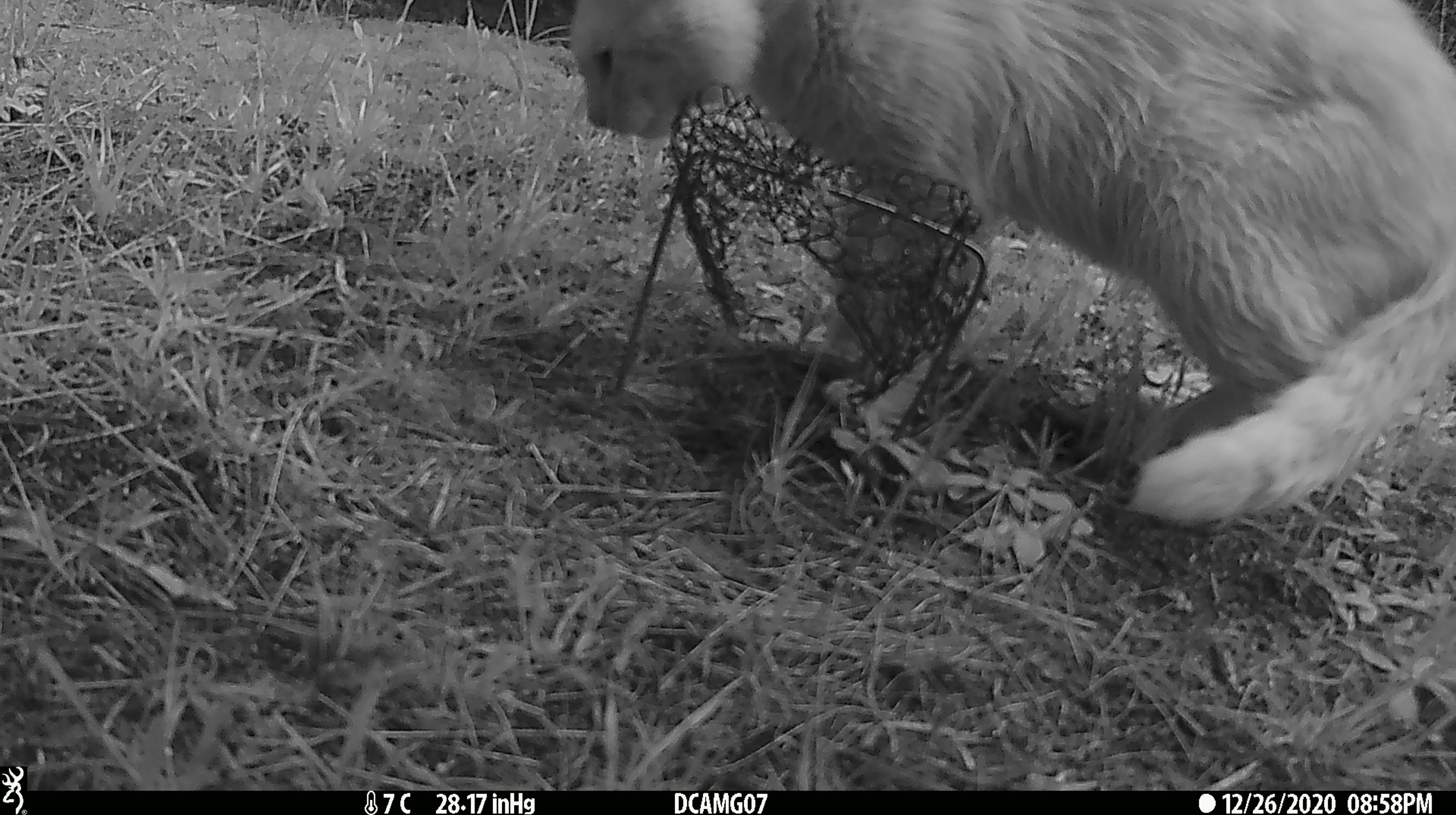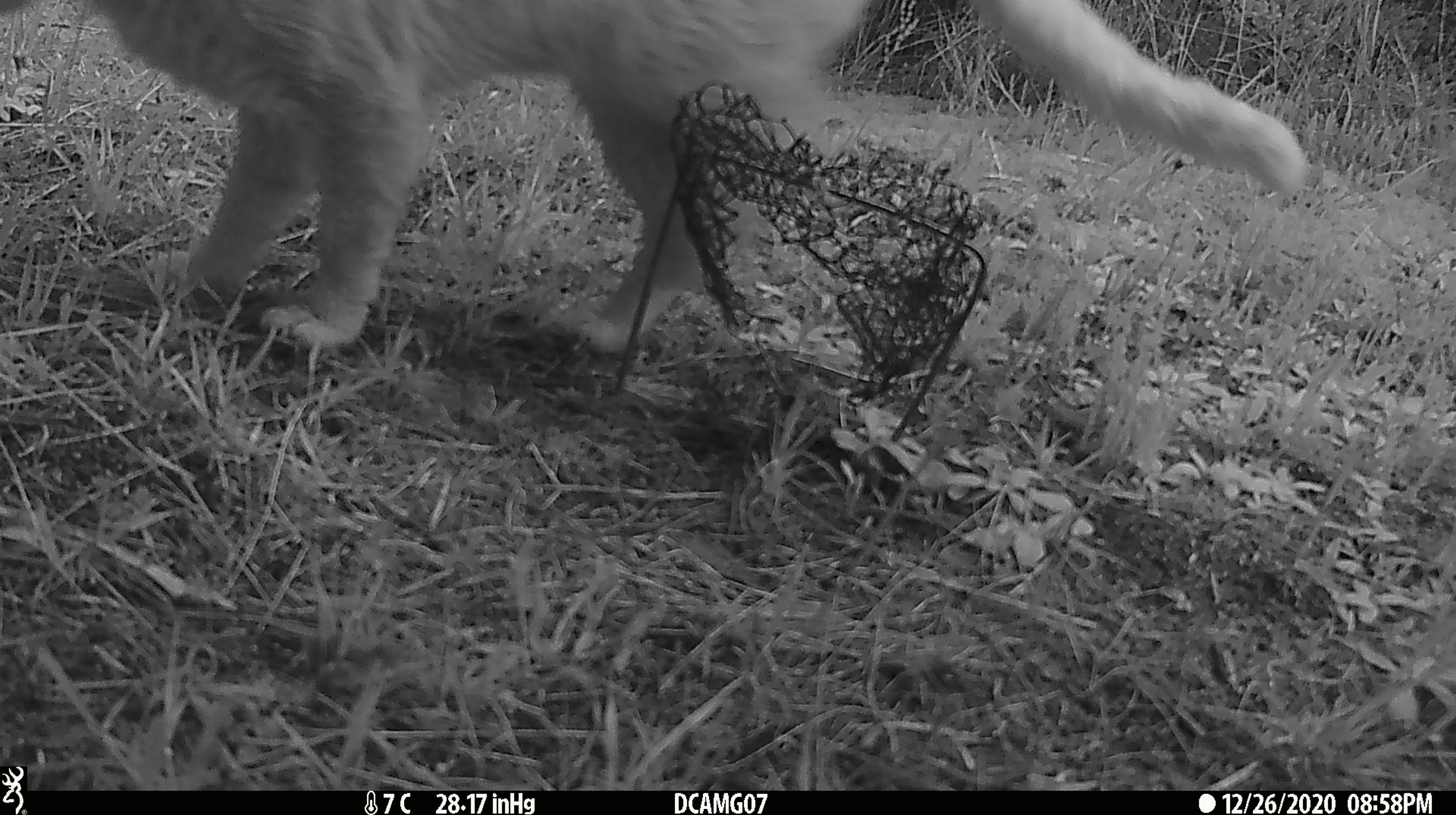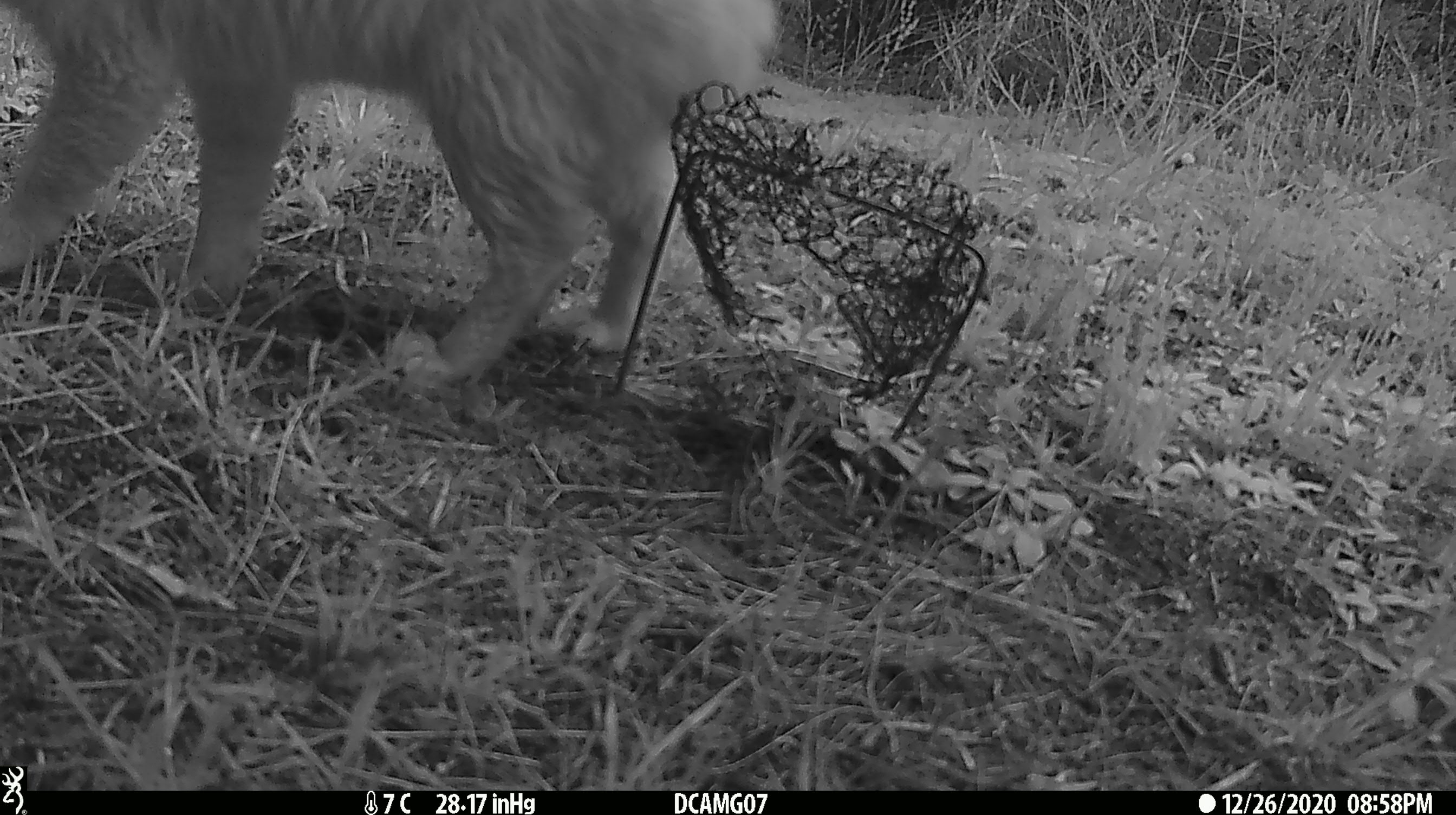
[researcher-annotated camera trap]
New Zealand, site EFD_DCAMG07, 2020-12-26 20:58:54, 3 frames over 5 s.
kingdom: Animalia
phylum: Chordata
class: Mammalia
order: Carnivora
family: Felidae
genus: Felis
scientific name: Felis catus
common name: domestic cat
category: cat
Cat (domestic cat) (Felis catus).